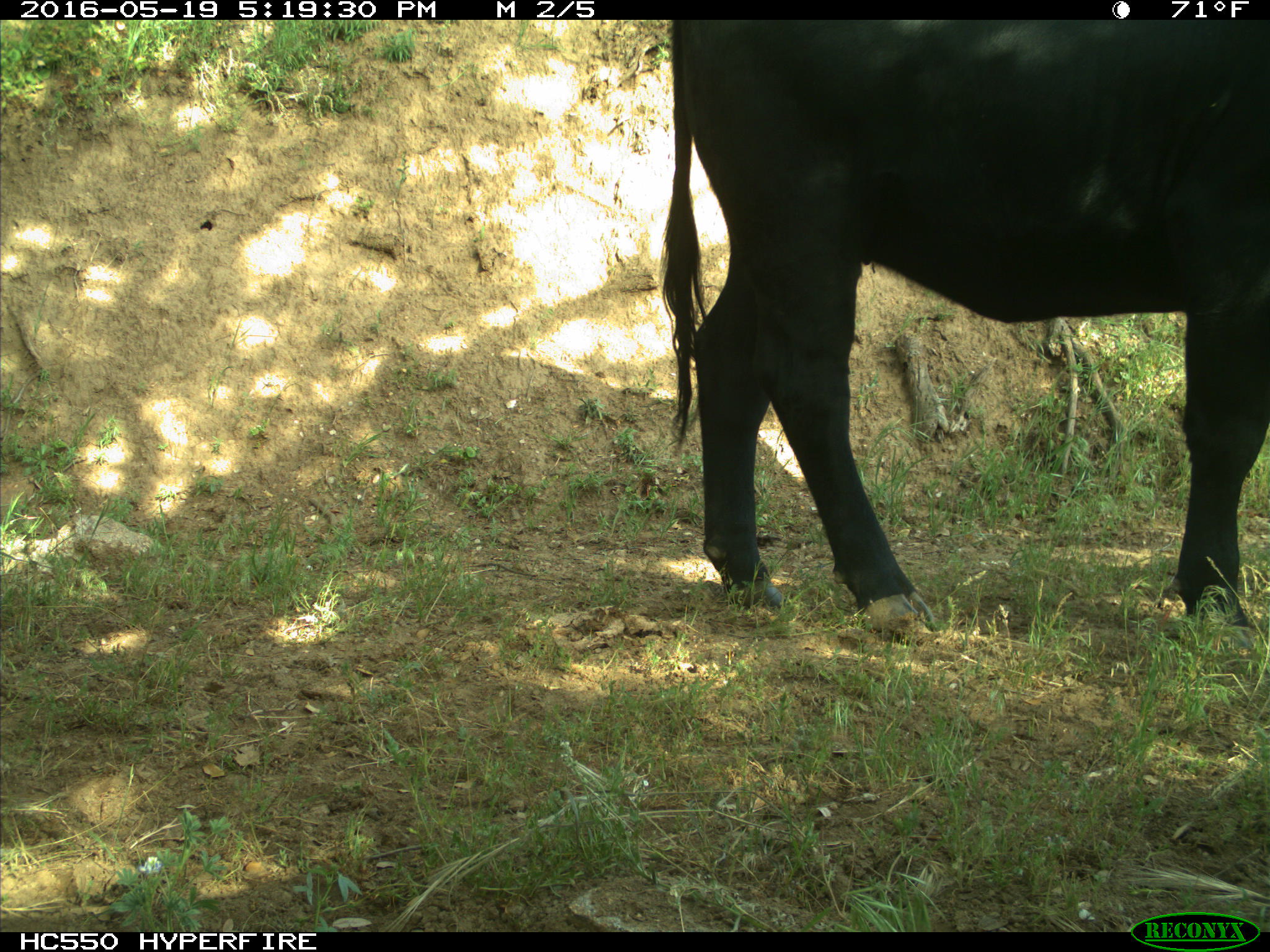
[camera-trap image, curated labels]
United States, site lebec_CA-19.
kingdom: Animalia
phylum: Chordata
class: Mammalia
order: Artiodactyla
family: Bovidae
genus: Bos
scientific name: Bos taurus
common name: domestic cow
Bos taurus (domestic cow).